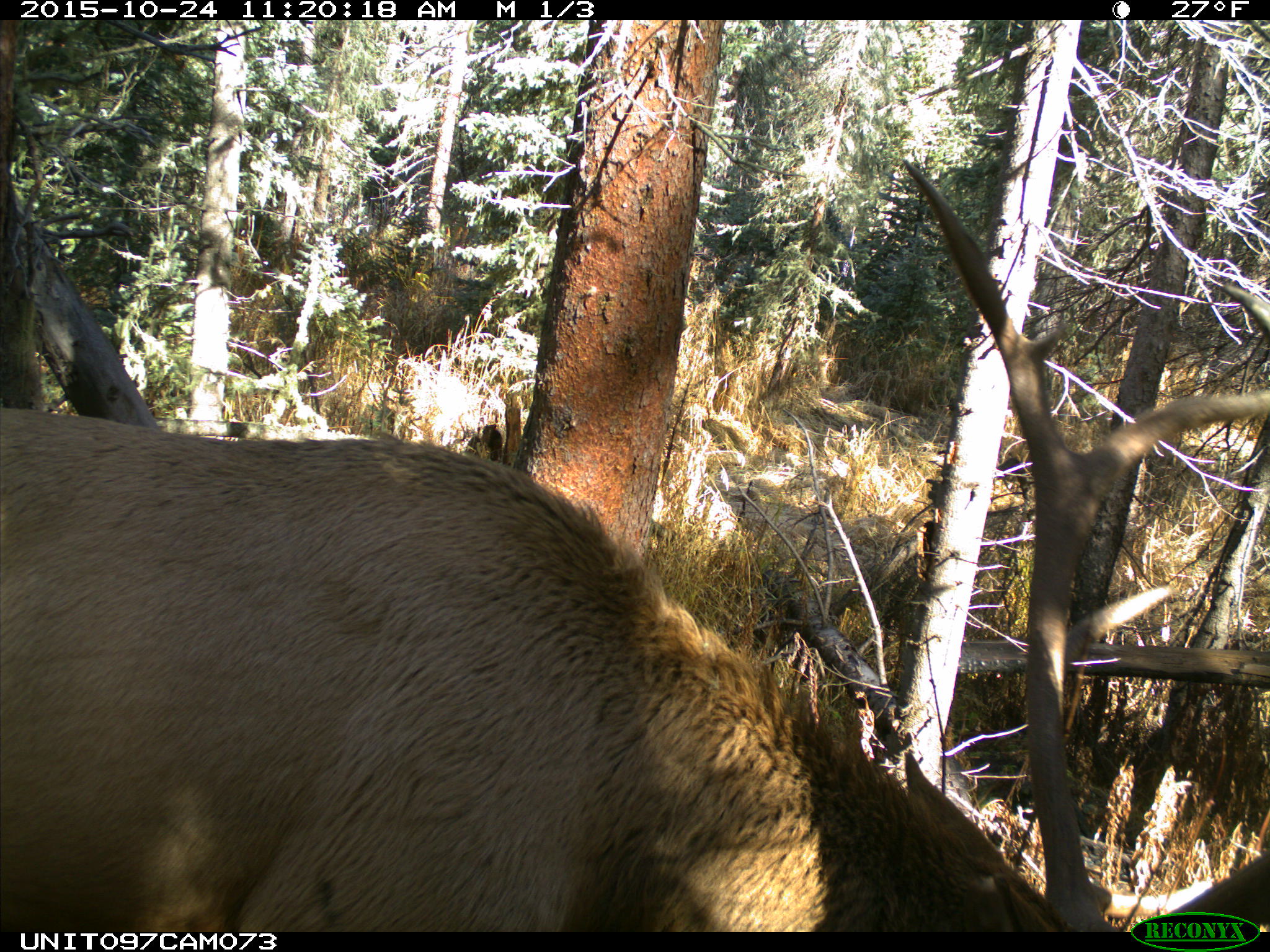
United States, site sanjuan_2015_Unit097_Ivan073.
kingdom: Animalia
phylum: Chordata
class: Mammalia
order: Artiodactyla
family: Cervidae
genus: Cervus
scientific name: Cervus elaphus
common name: red deer